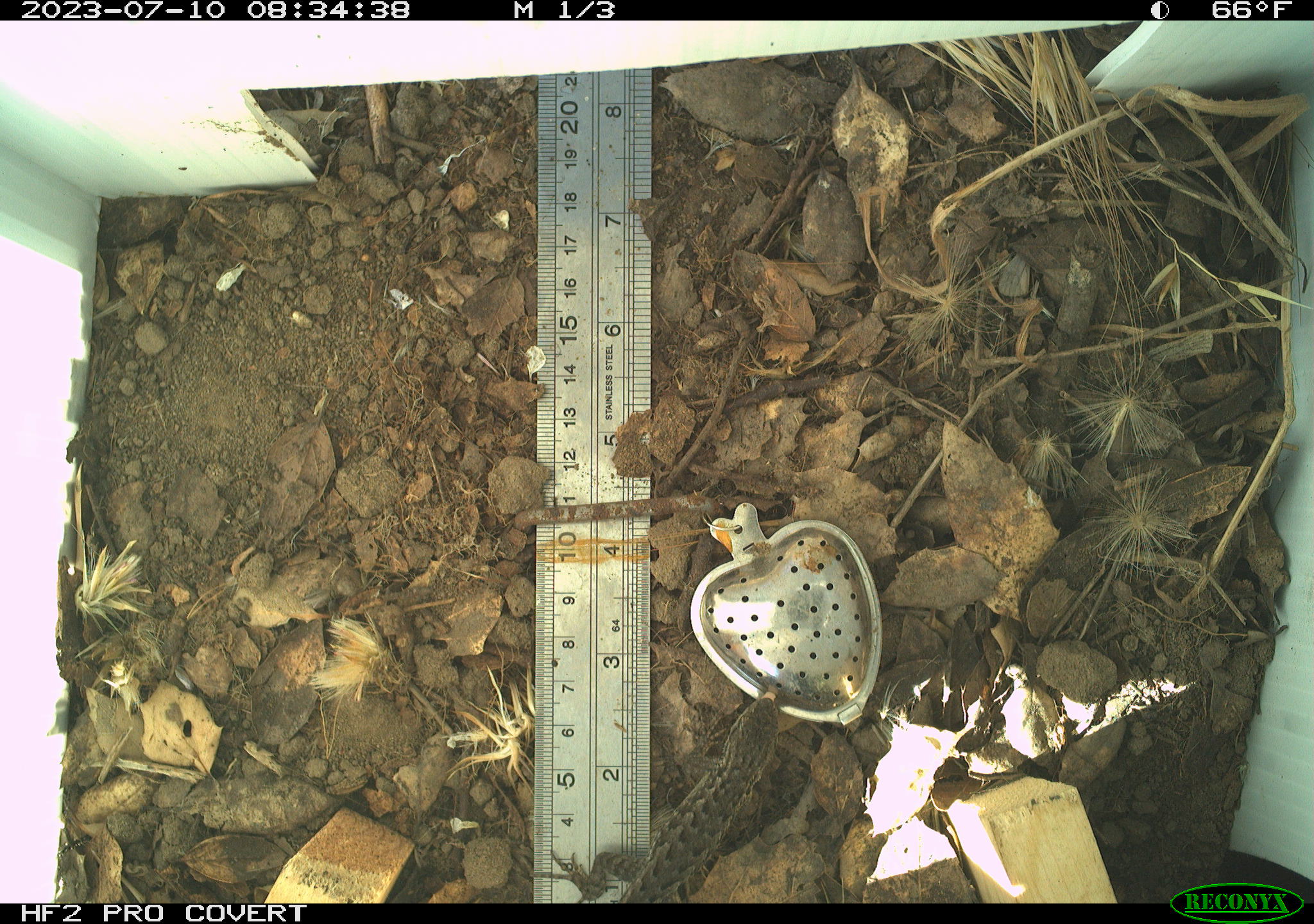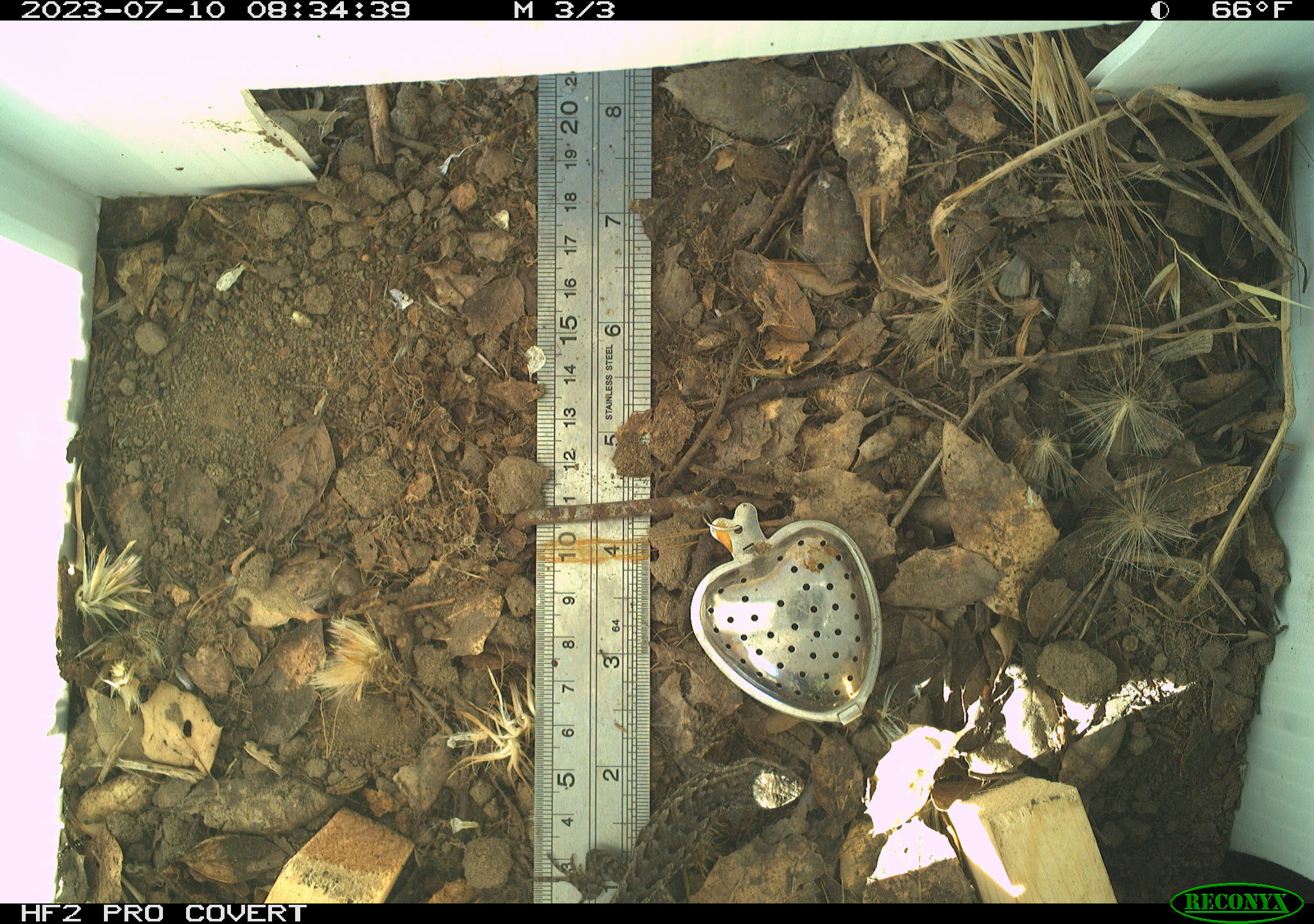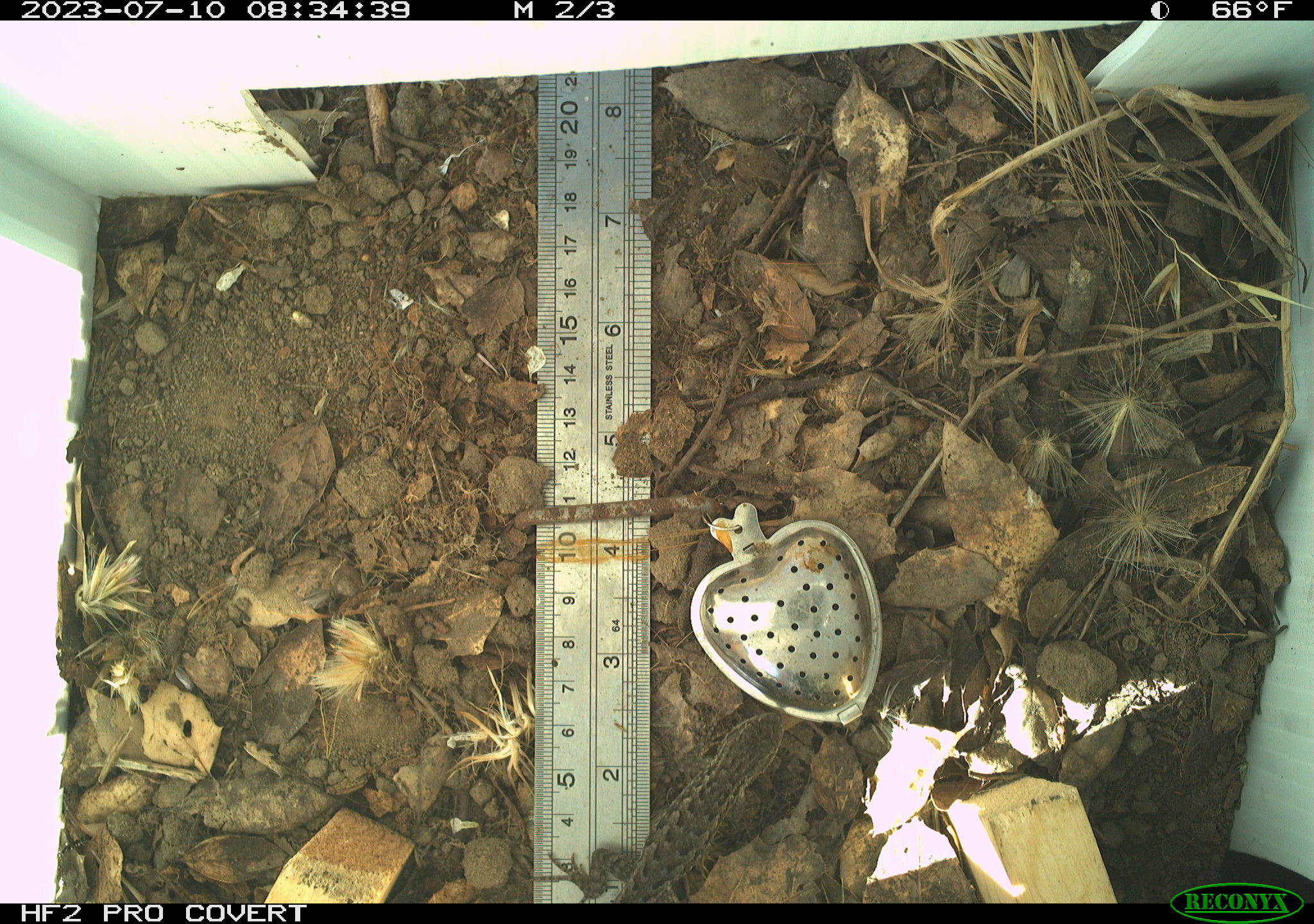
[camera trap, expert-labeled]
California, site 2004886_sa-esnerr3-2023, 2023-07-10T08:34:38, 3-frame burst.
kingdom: Animalia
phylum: Chordata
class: Reptilia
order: Squamata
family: Phrynosomatidae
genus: Sceloporus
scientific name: Sceloporus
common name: spiny lizards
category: sceloporus species